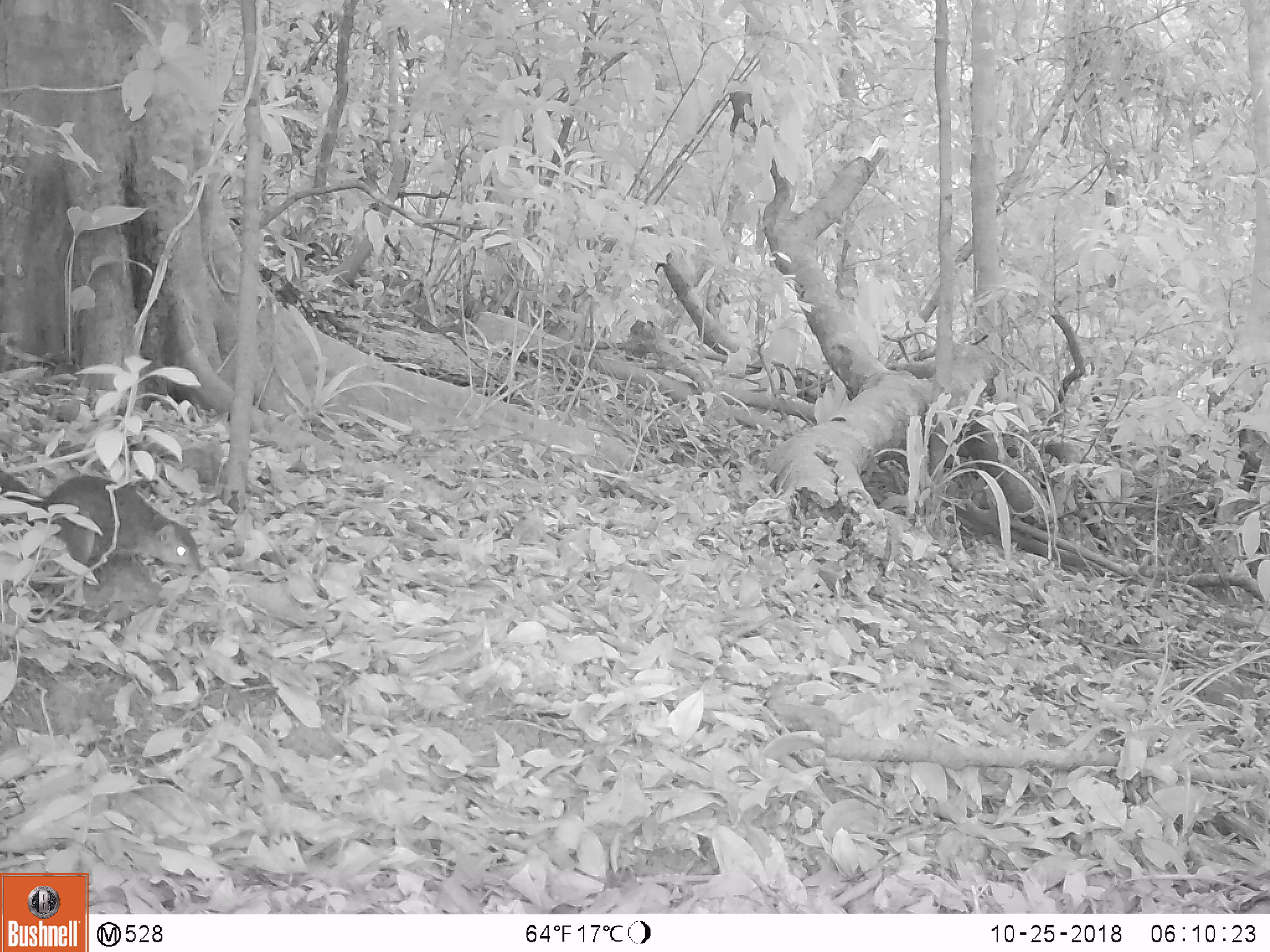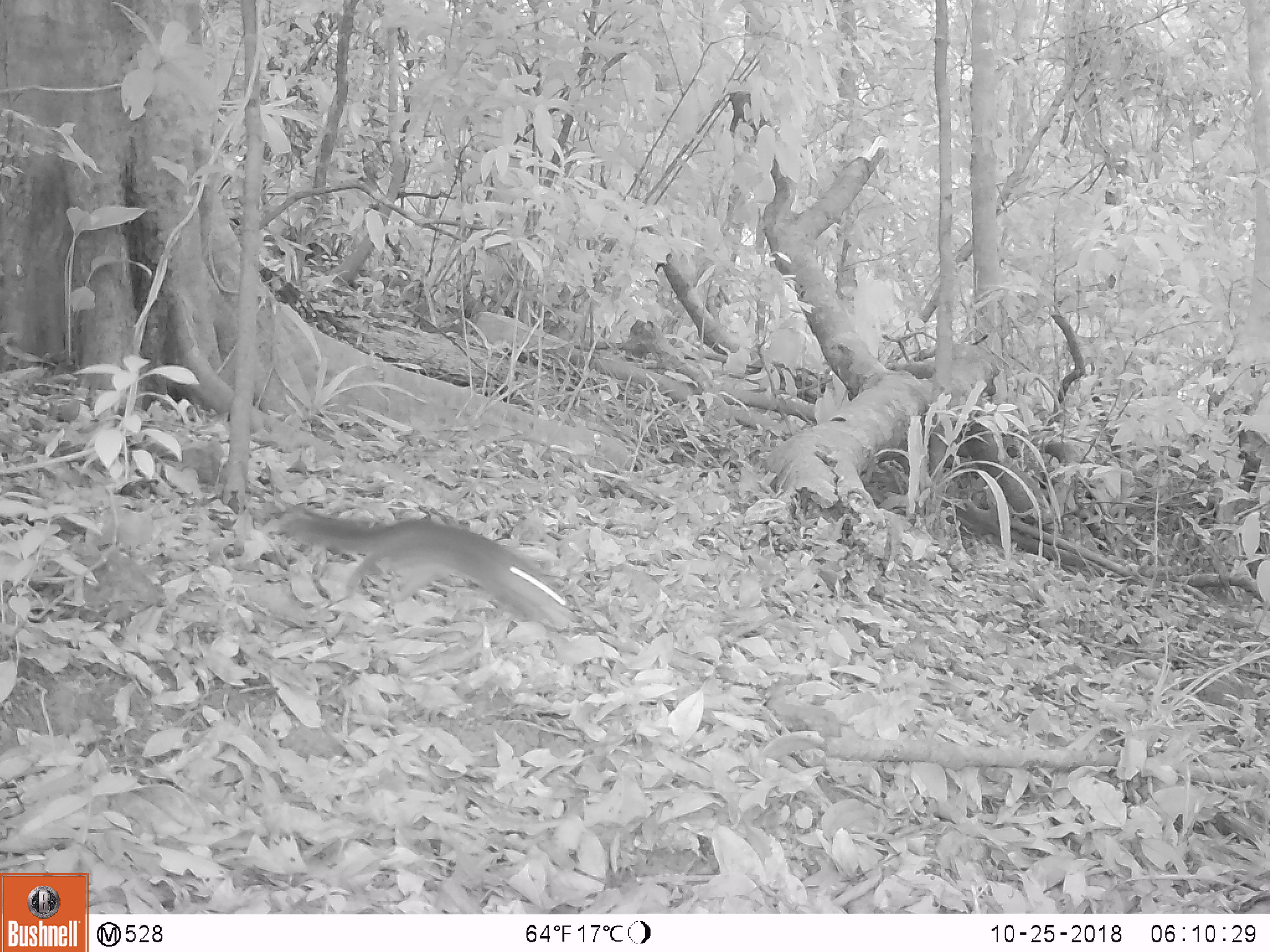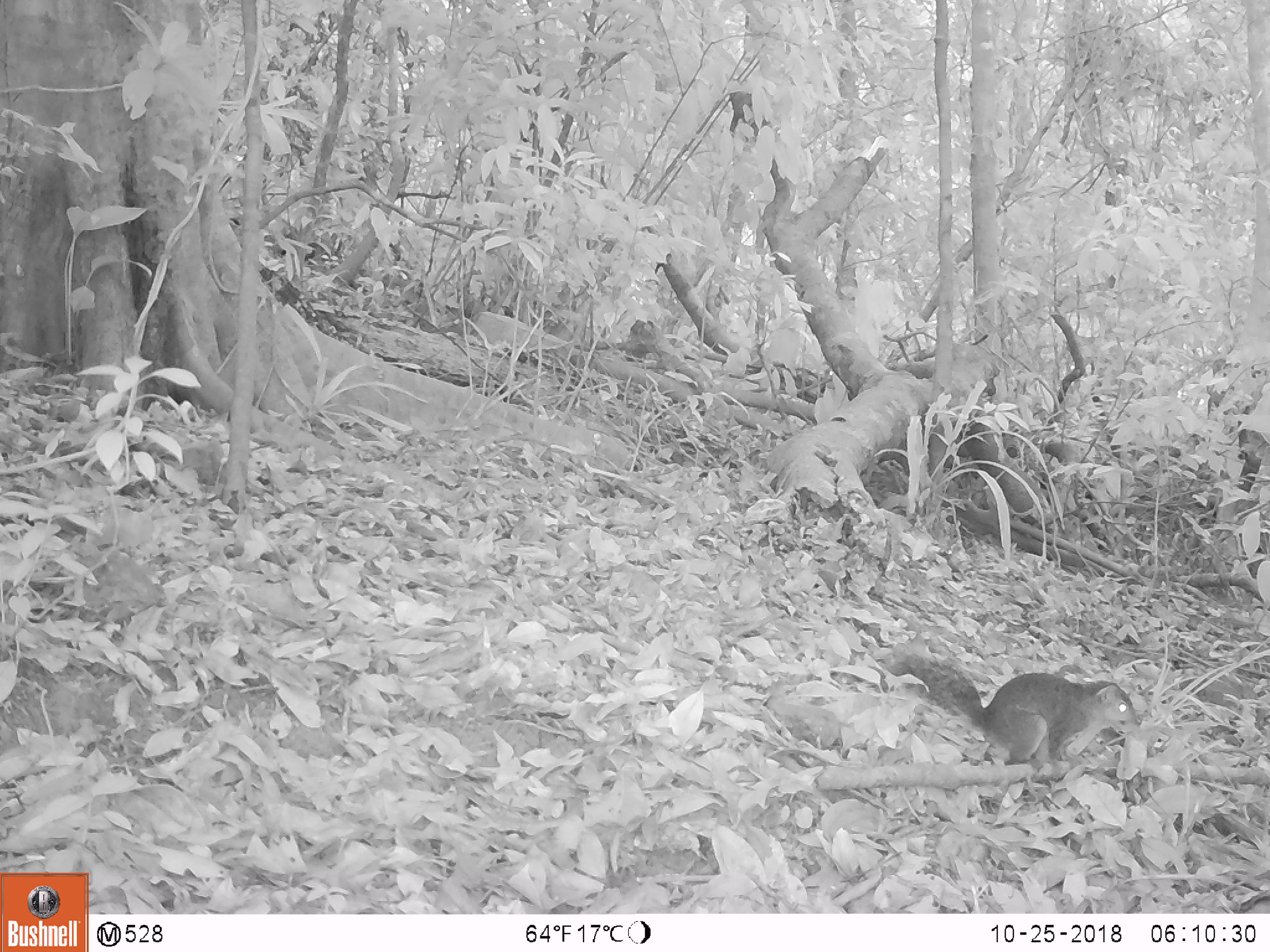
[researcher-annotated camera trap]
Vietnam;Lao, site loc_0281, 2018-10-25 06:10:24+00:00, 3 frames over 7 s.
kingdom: Animalia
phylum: Chordata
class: Mammalia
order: Rodentia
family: Sciuridae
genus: Dremomys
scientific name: Dremomys rufigenis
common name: red-cheeked squirrel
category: red cheeked squirrel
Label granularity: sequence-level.